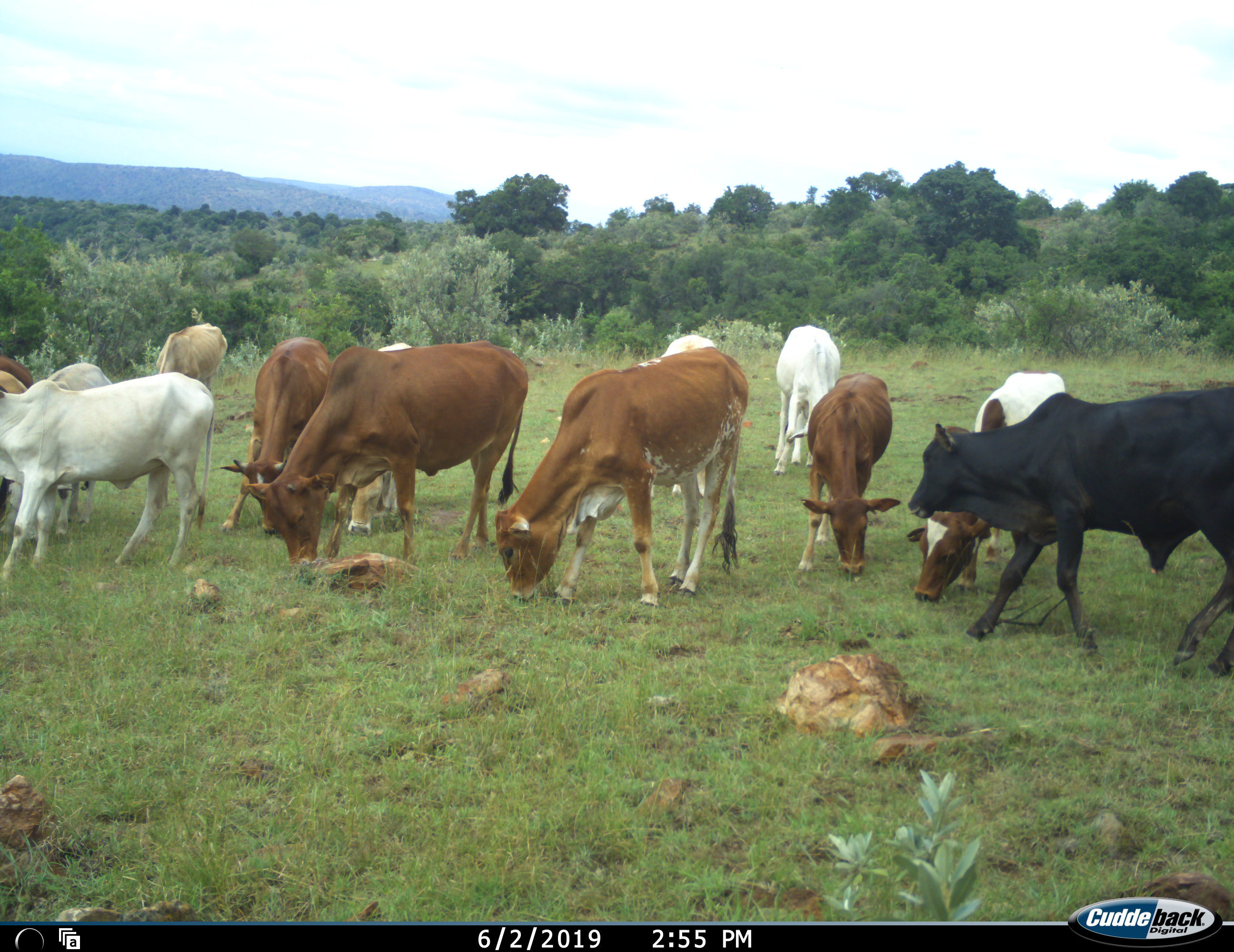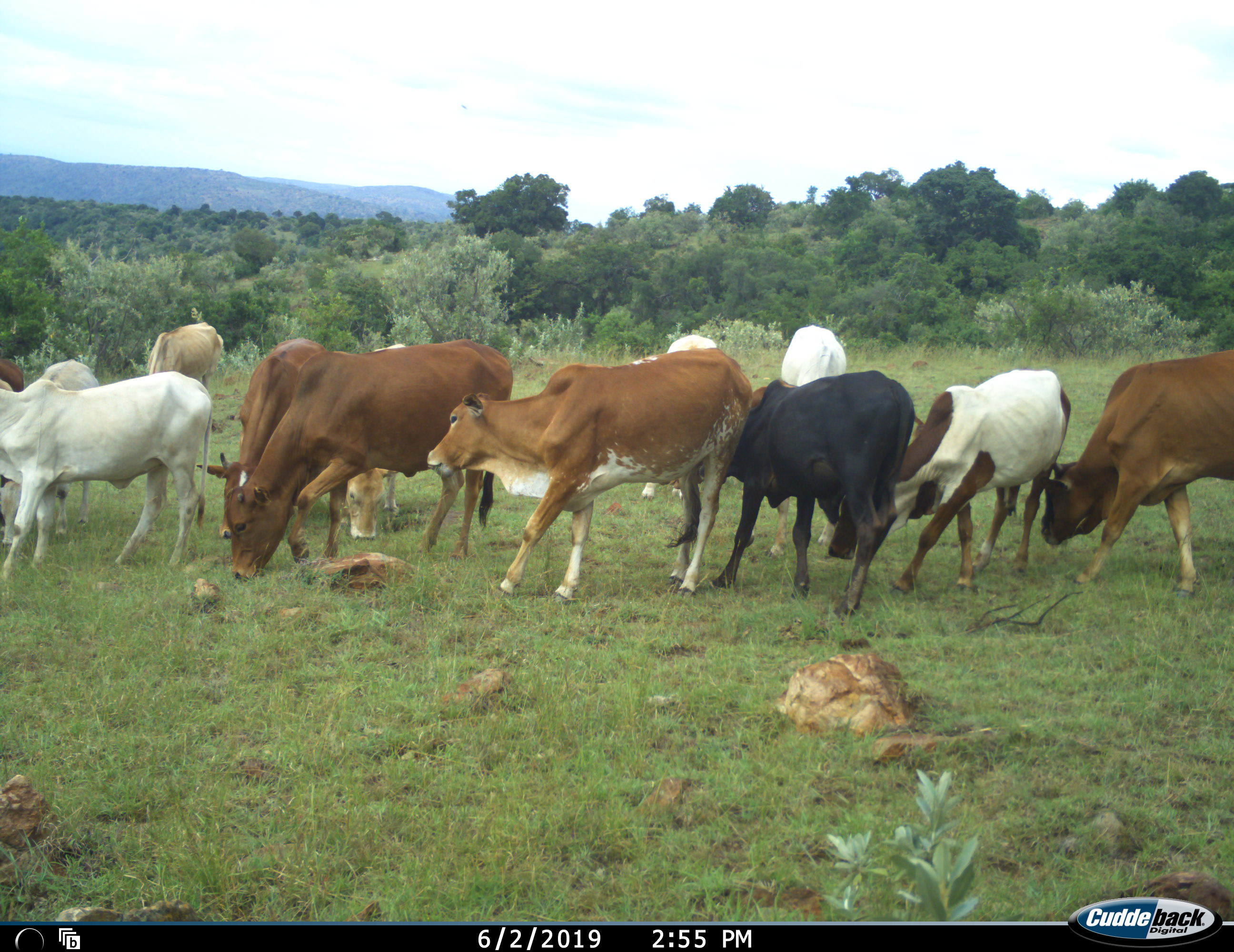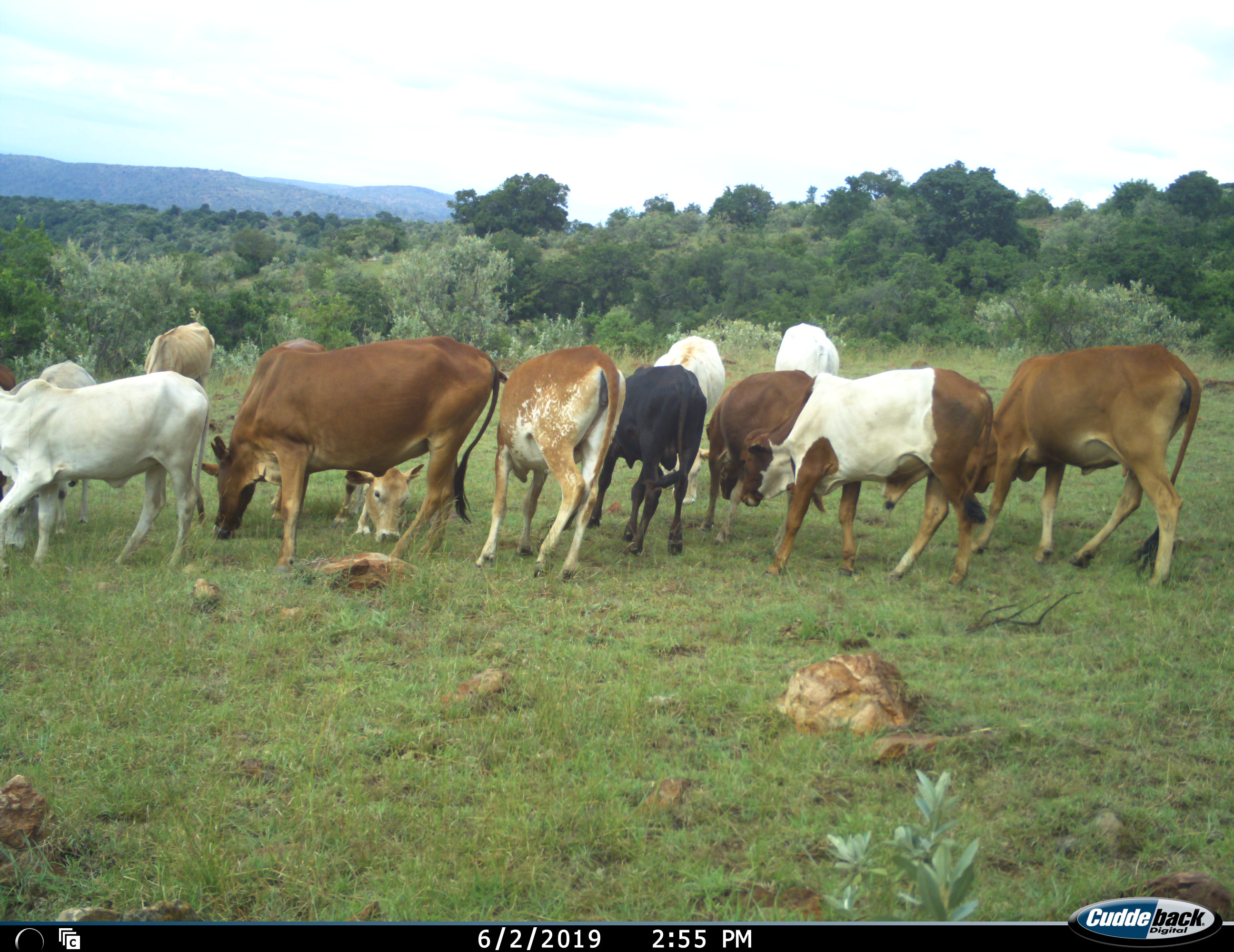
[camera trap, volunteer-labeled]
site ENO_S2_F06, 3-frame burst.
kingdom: Animalia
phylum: Chordata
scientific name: Vertebrata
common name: domestic animal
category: domesticanimal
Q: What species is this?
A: Domesticanimal (domestic animal) (Vertebrata).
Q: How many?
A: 11-50.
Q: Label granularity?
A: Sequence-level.